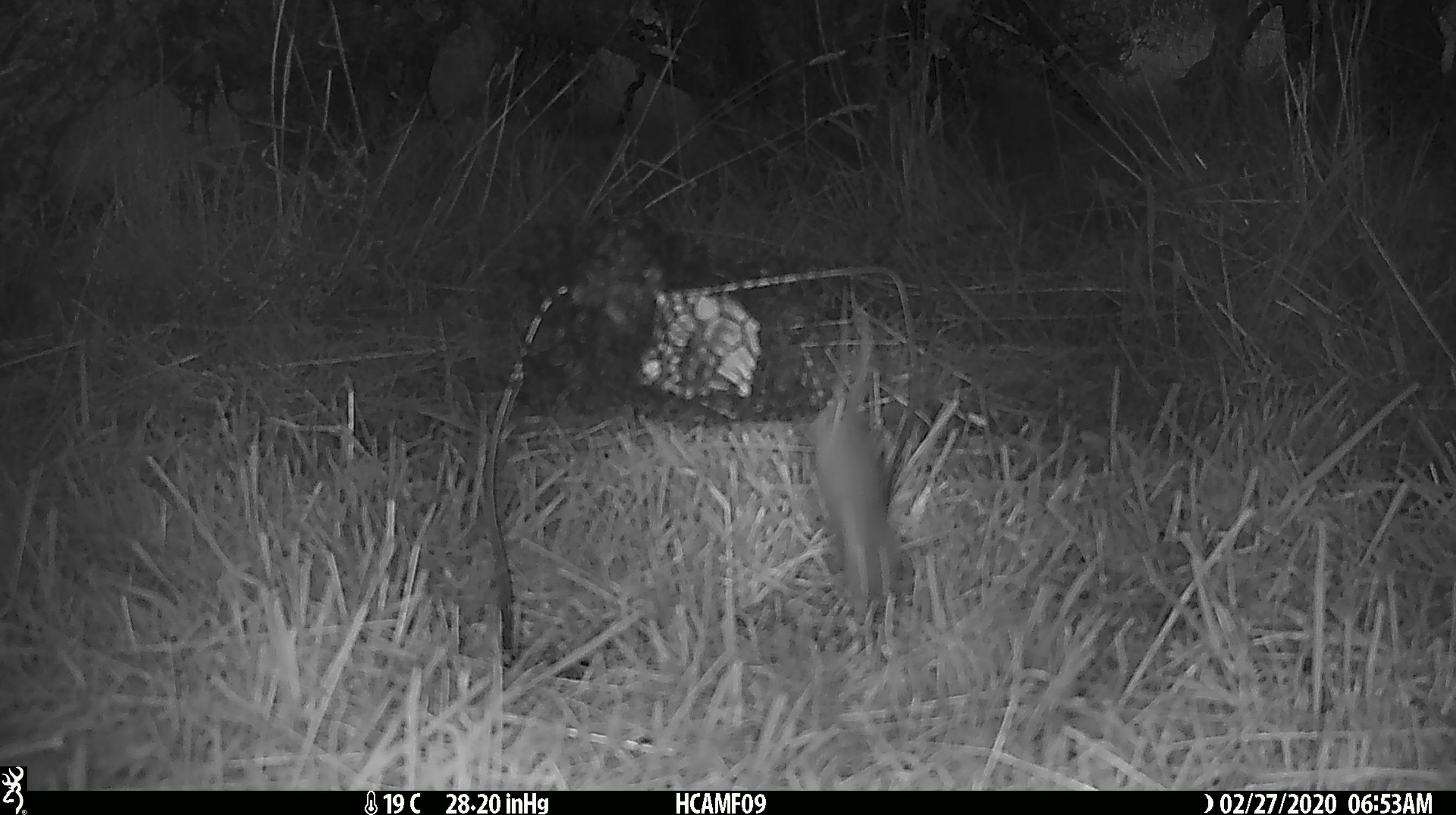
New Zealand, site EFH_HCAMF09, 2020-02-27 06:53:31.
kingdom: Animalia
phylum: Chordata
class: Mammalia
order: Rodentia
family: Muridae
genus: Mus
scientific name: Mus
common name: mouse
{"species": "mouse (Mus)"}